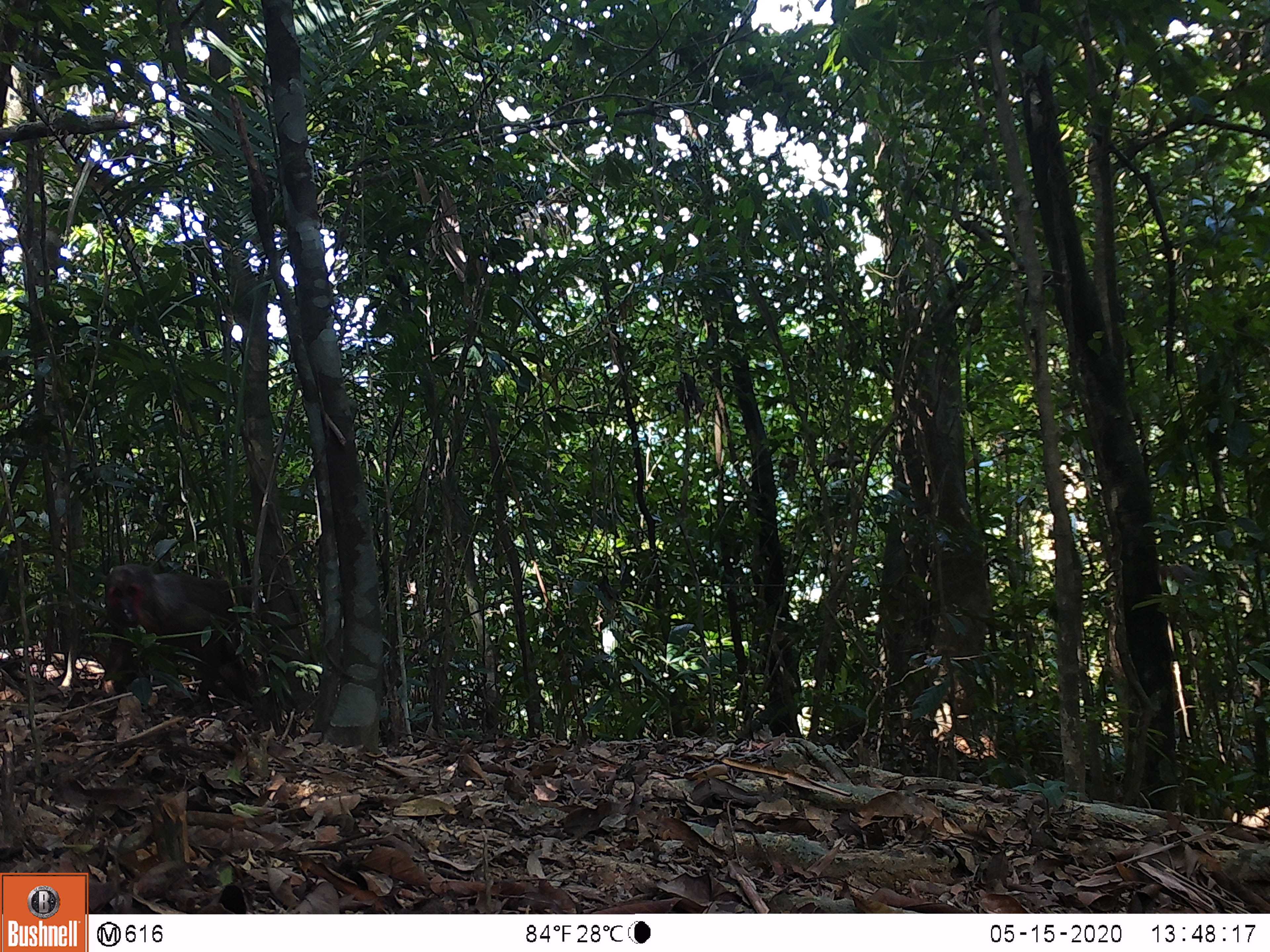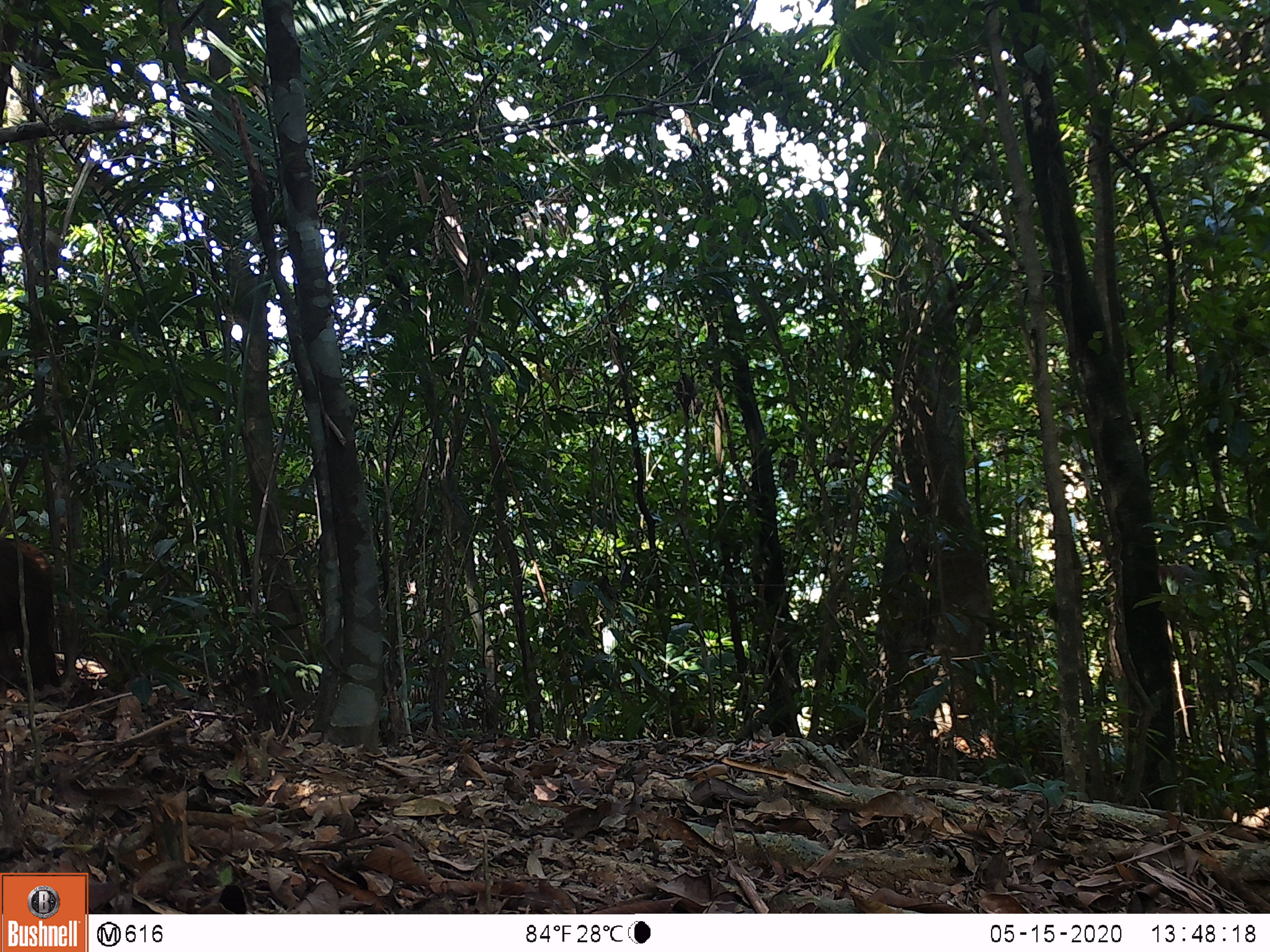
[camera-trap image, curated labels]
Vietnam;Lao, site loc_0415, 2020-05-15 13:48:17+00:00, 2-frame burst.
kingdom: Animalia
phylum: Chordata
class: Mammalia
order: Primates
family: Cercopithecidae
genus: Macaca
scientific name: Macaca arctoides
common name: stump-tailed macaque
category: stump tailed macaque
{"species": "stump tailed macaque (stump-tailed macaque) (Macaca arctoides)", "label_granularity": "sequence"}